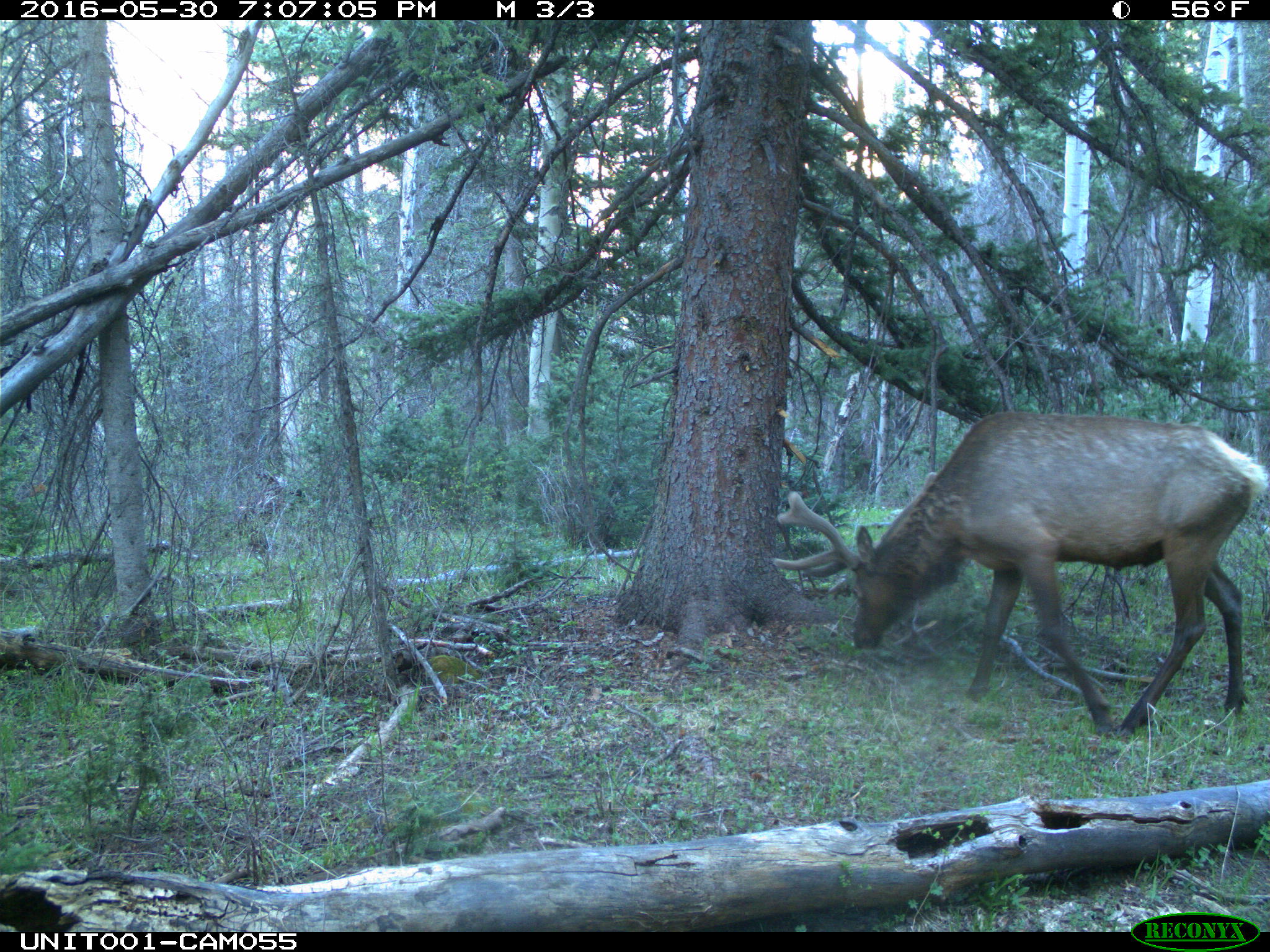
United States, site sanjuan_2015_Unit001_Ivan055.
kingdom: Animalia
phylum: Chordata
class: Mammalia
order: Artiodactyla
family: Cervidae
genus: Cervus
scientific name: Cervus elaphus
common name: red deer